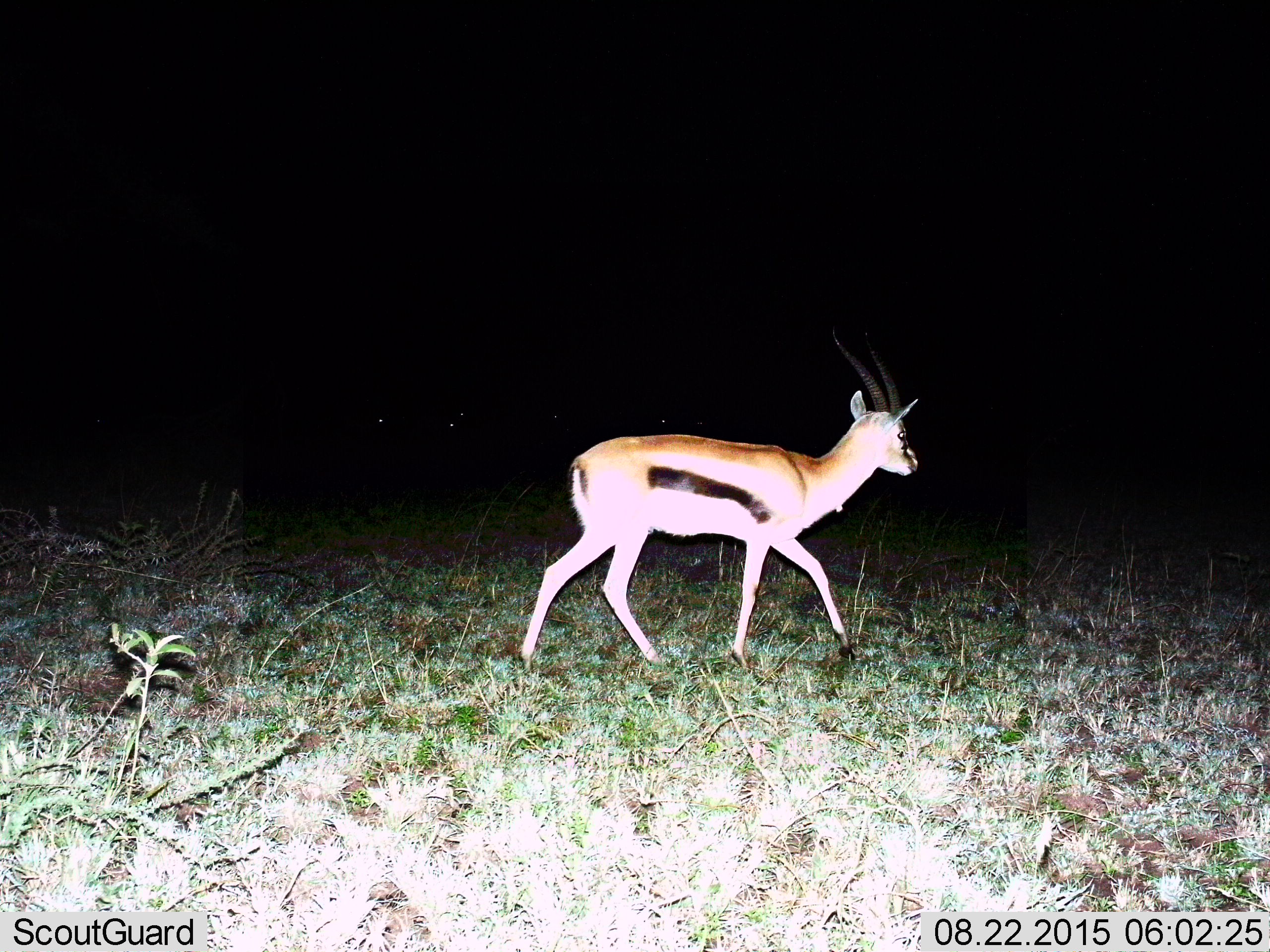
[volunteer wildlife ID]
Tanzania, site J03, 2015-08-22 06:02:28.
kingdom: Animalia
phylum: Chordata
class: Mammalia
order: Artiodactyla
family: Bovidae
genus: Eudorcas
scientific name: Eudorcas thomsonii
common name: thomson's gazelle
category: gazellethomsons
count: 1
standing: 29%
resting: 0%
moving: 86%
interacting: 0%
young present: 0%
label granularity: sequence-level